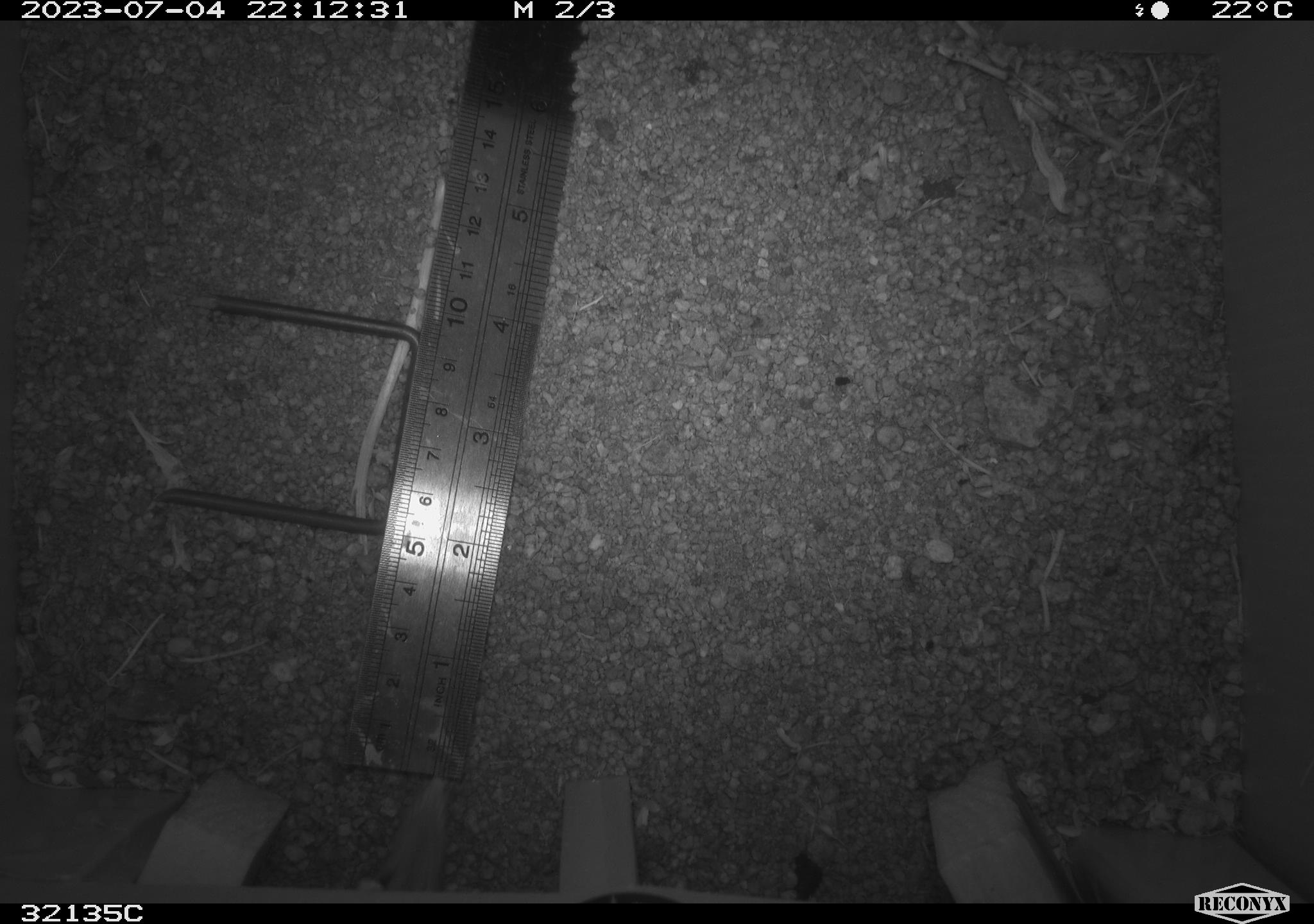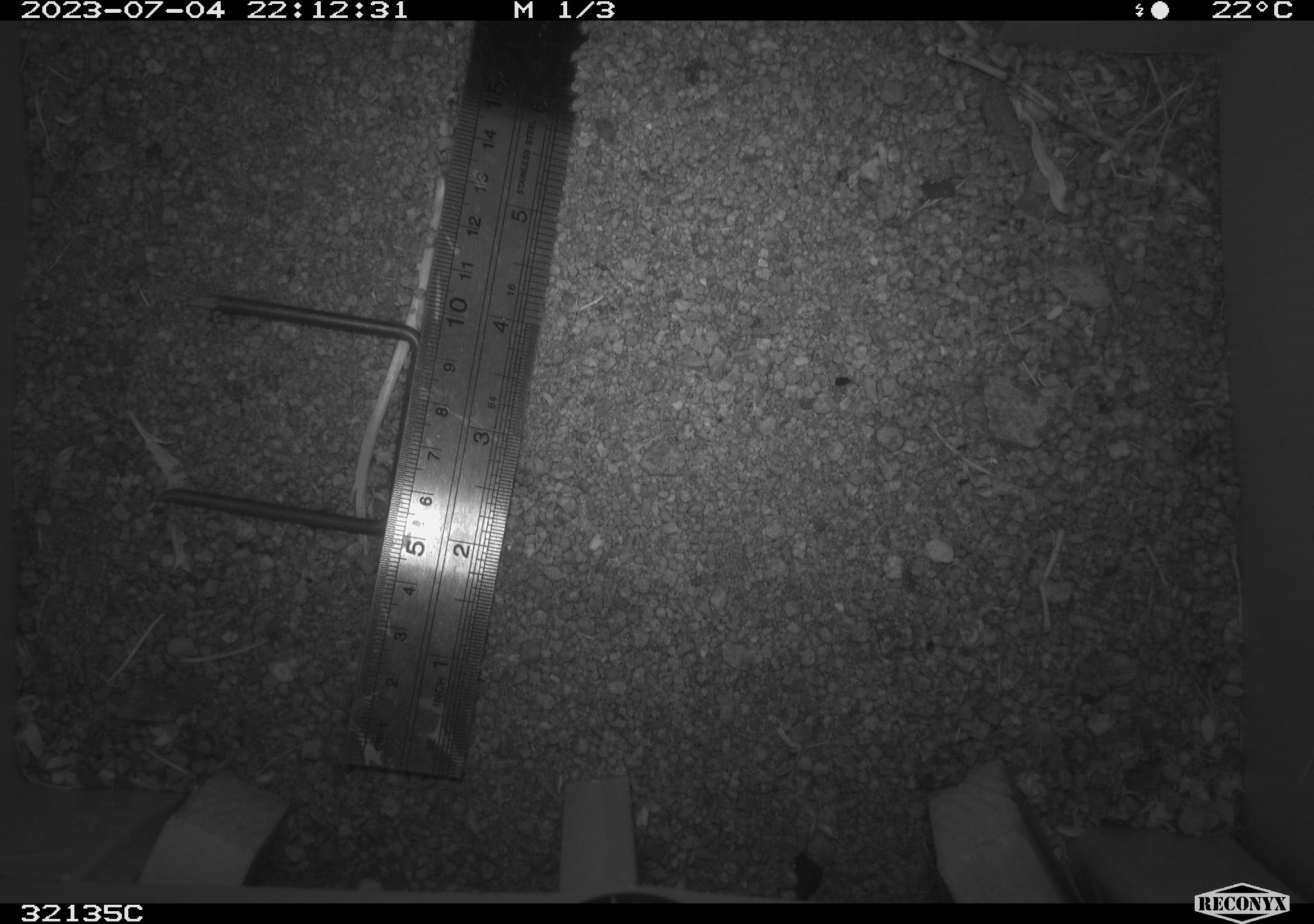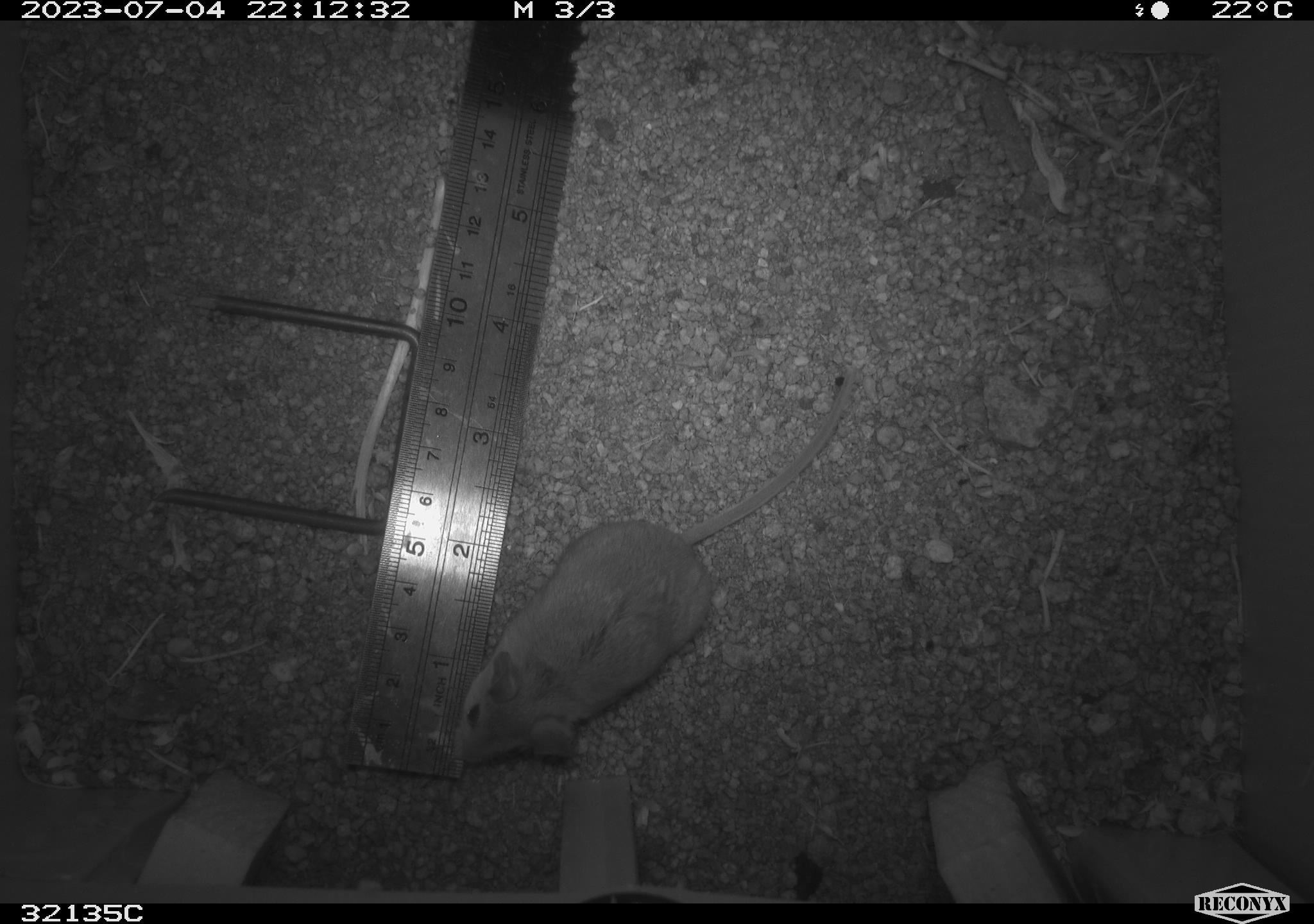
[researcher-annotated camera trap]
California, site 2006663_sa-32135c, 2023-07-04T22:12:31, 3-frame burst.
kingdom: Animalia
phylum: Chordata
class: Mammalia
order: Rodentia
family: Cricetidae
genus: Peromyscus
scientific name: Peromyscus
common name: deer mice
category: peromyscus species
Peromyscus species (deer mice) (Peromyscus).